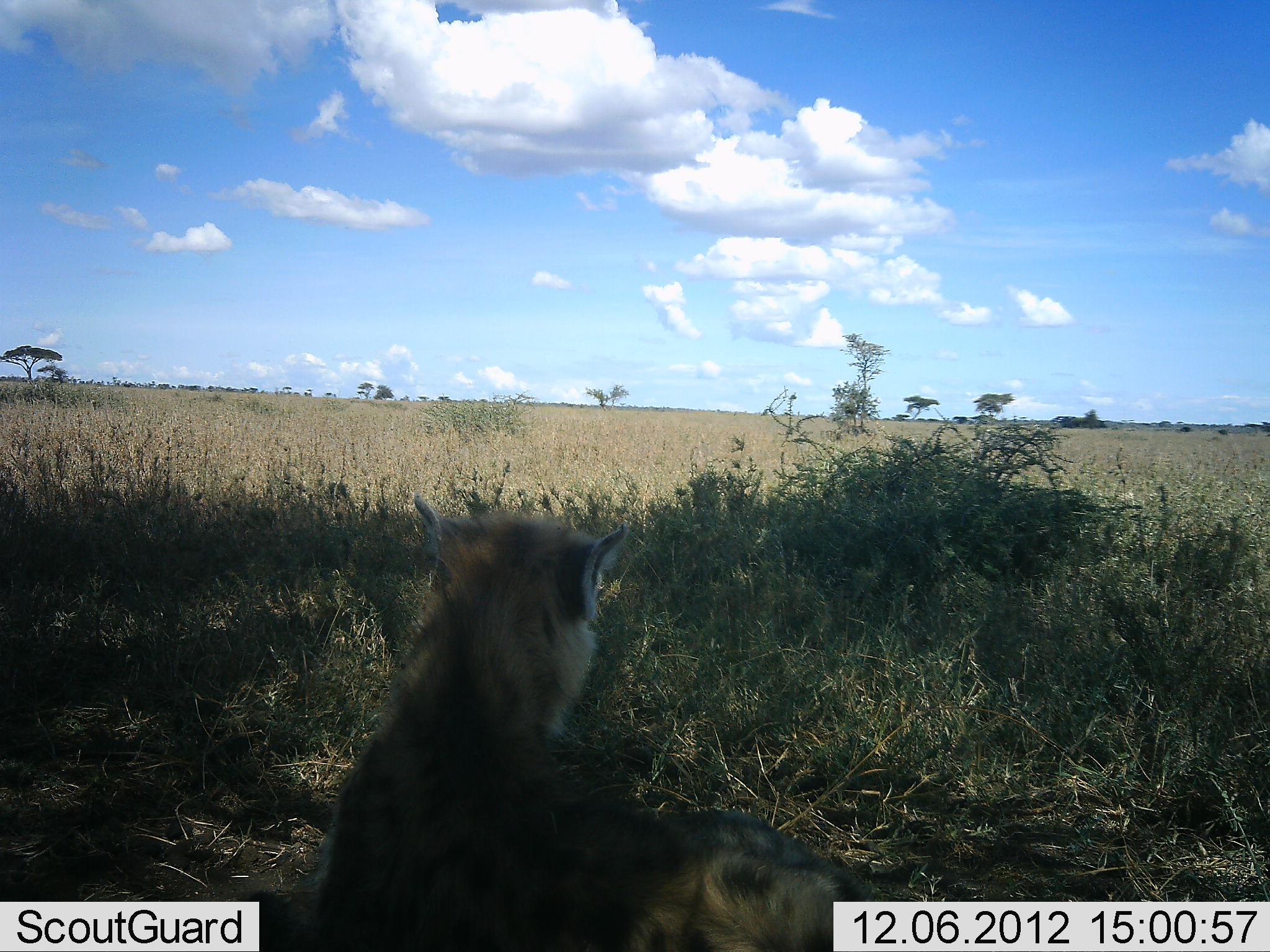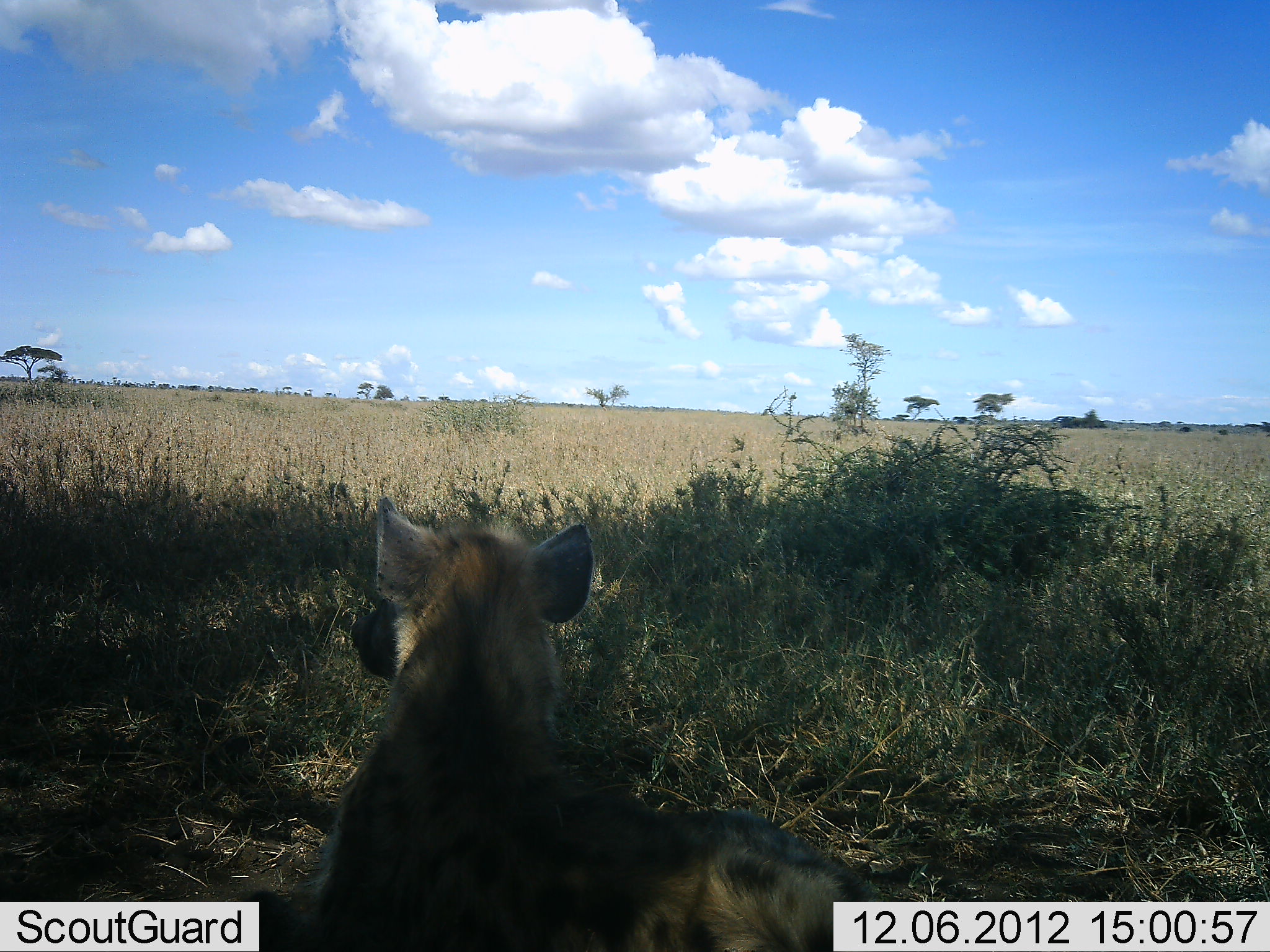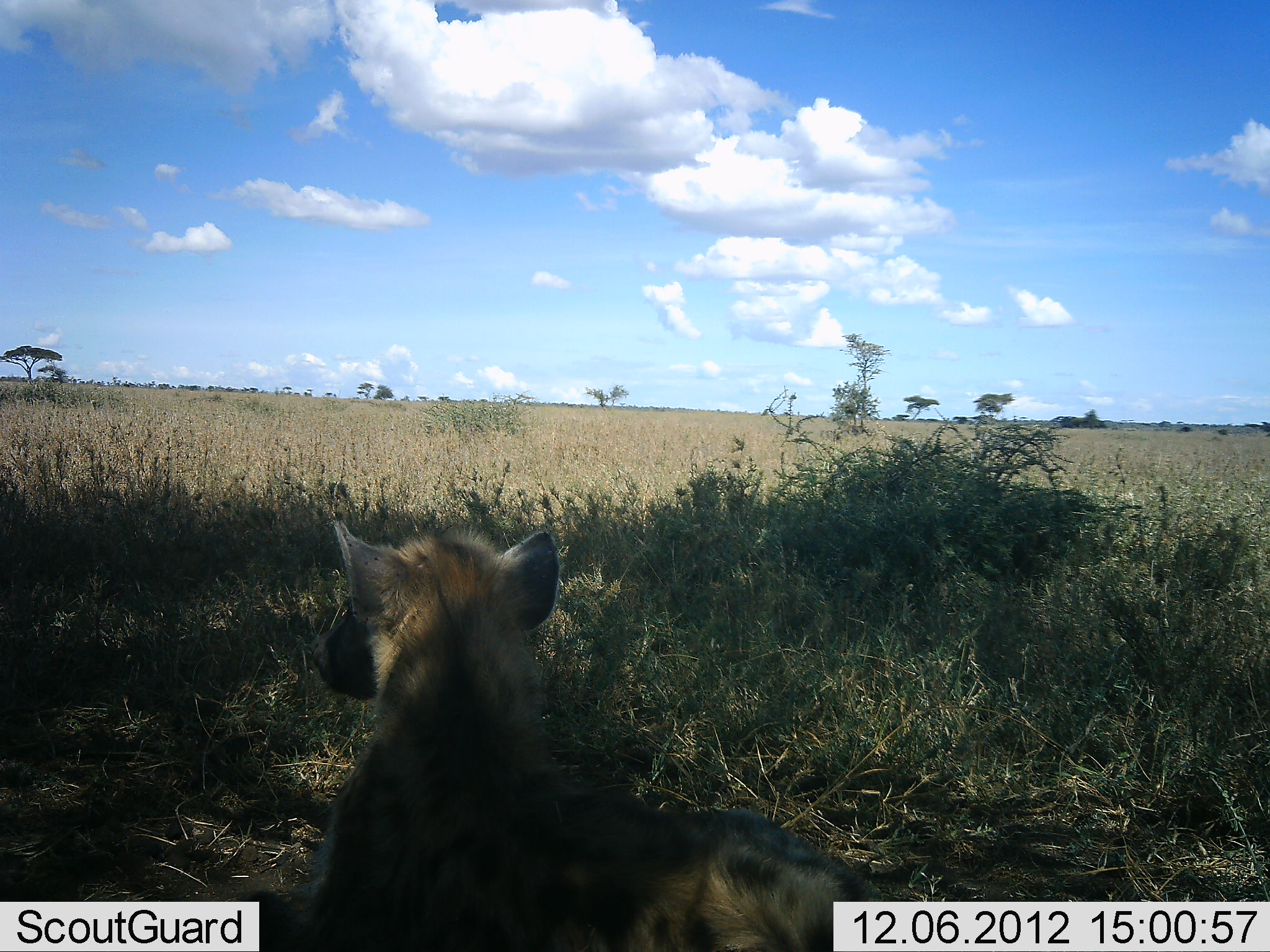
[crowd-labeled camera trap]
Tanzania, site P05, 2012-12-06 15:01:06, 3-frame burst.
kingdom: Animalia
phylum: Chordata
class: Mammalia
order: Carnivora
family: Hyaenidae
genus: Crocuta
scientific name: Crocuta crocuta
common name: spotted hyena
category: hyenaspotted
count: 1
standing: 50%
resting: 50%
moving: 10%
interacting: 0%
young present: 0%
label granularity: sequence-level